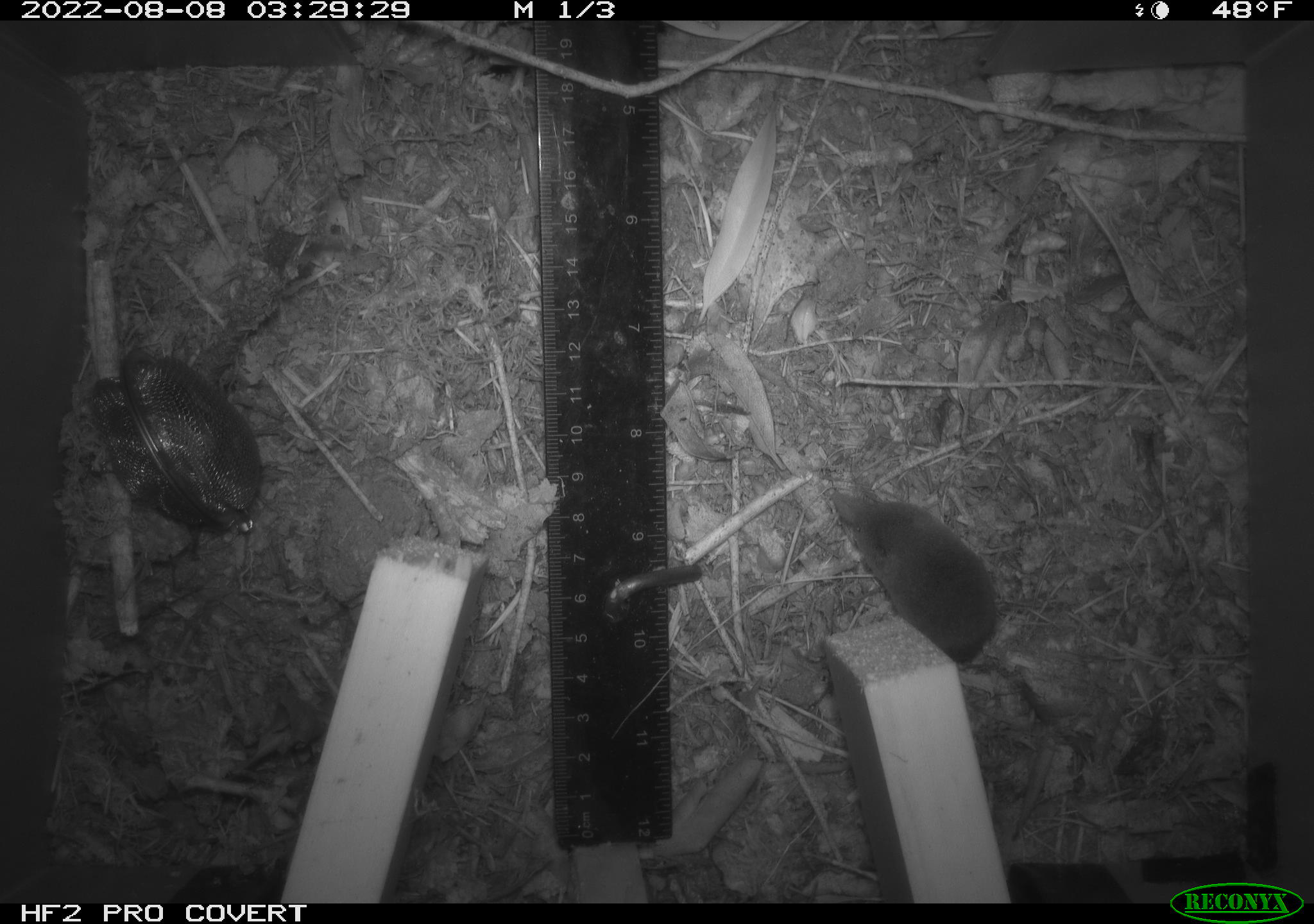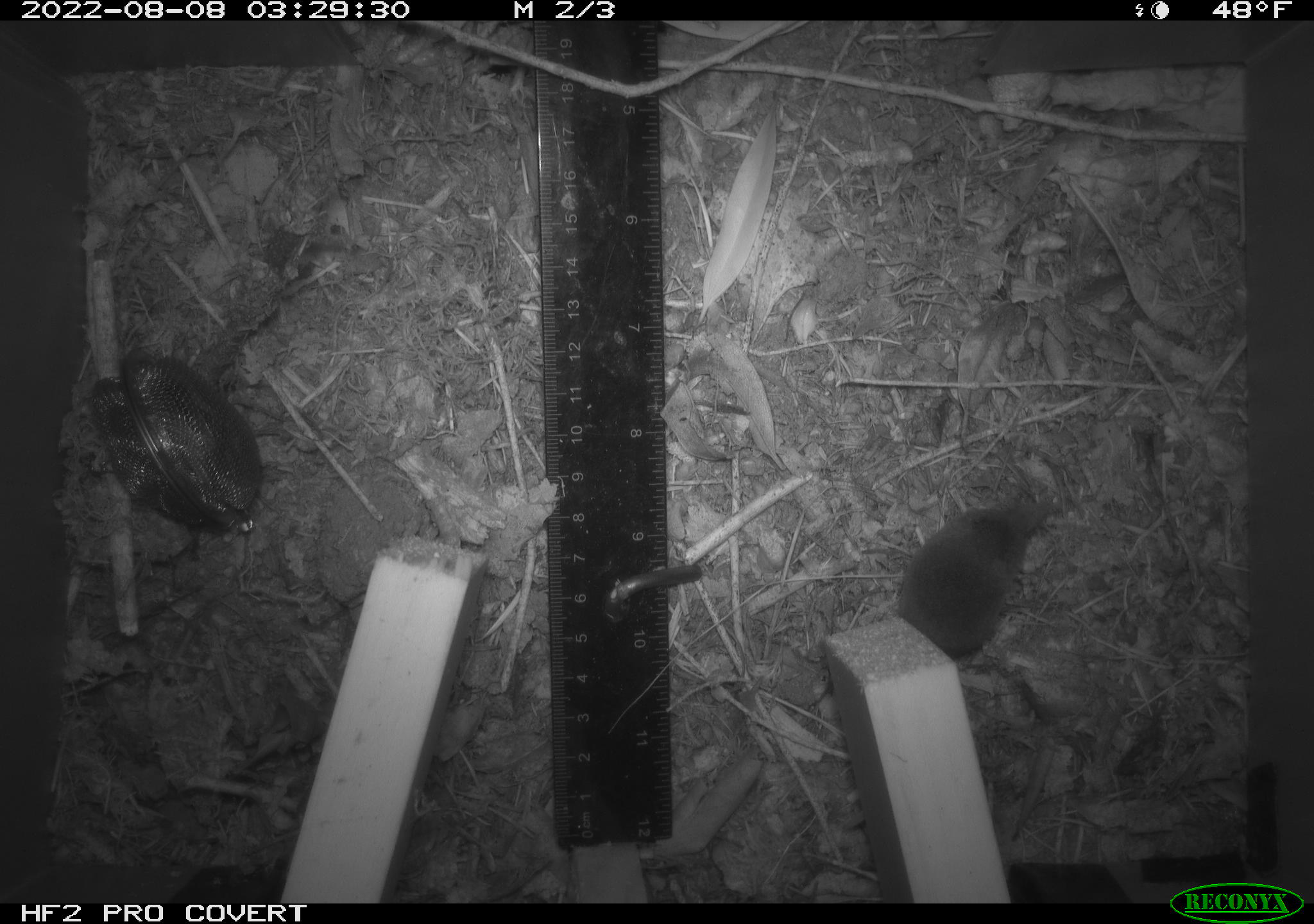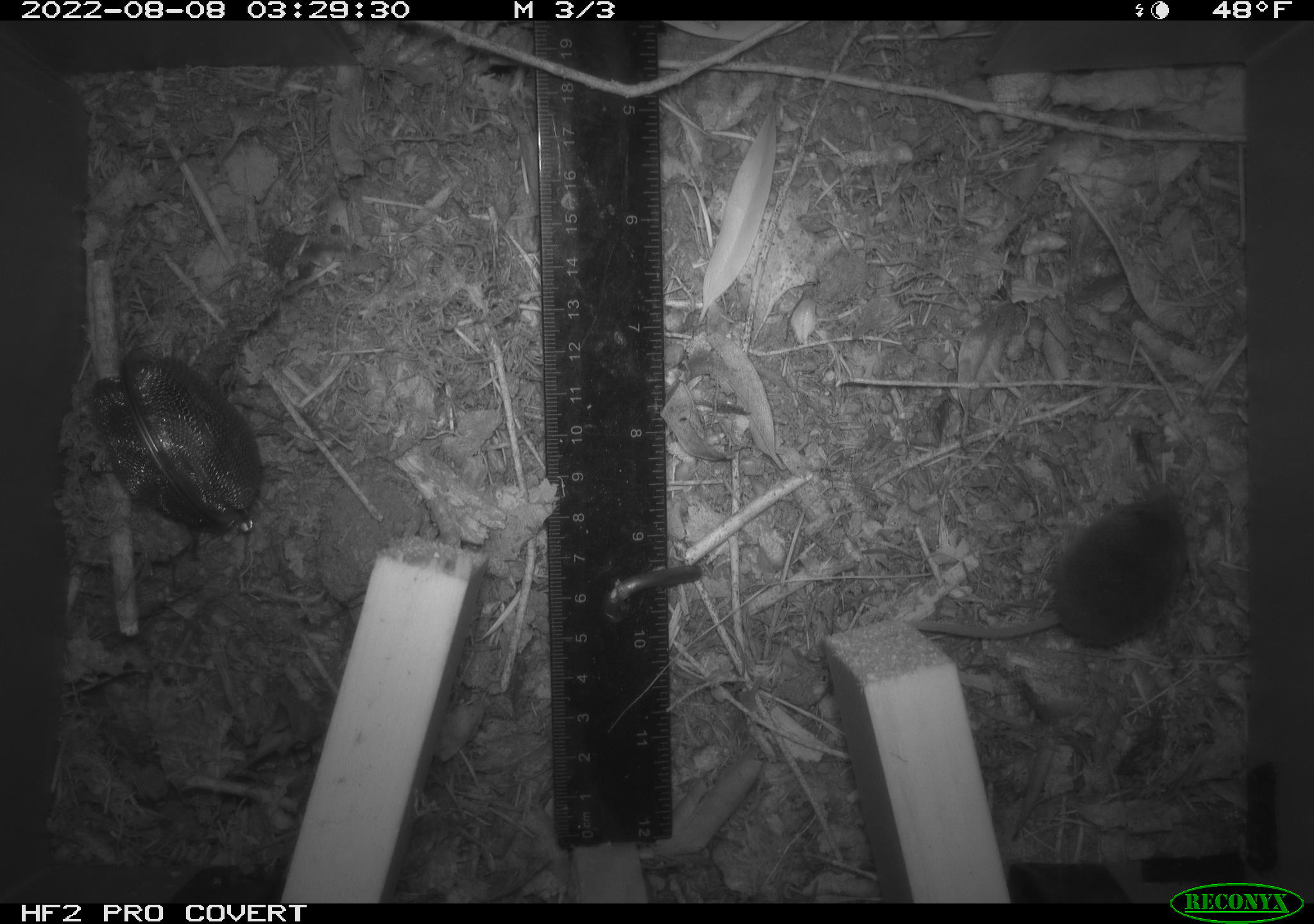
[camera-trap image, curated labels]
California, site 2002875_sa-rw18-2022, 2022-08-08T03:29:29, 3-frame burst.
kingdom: Animalia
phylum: Chordata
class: Mammalia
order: Eulipotyphla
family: Soricidae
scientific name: Soricidae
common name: shrews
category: soricidae family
Soricidae family (shrews) (Soricidae).